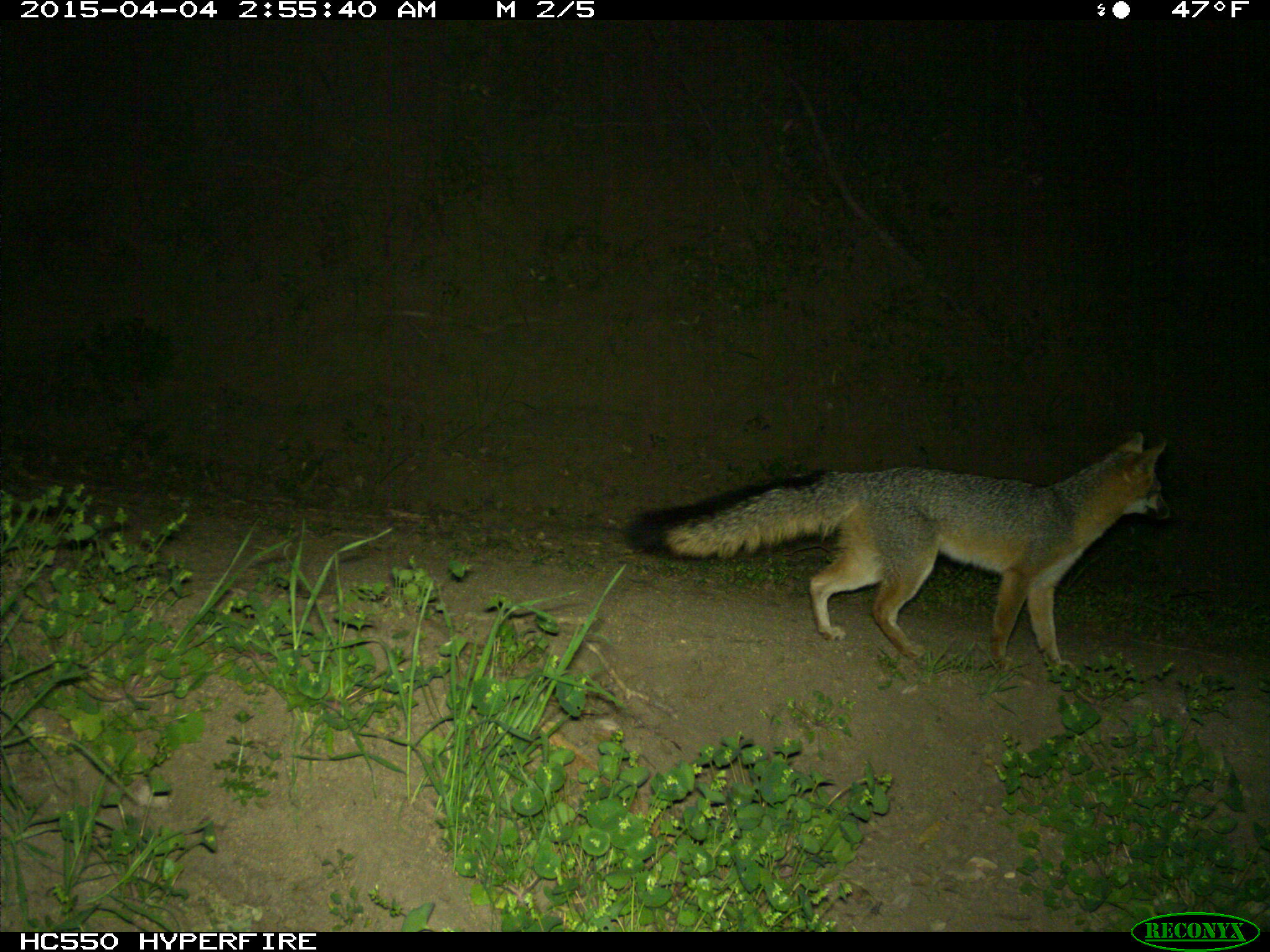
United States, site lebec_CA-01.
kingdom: Animalia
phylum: Chordata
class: Mammalia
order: Carnivora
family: Canidae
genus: Urocyon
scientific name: Urocyon cinereoargenteus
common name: gray fox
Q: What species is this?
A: Urocyon cinereoargenteus (gray fox).